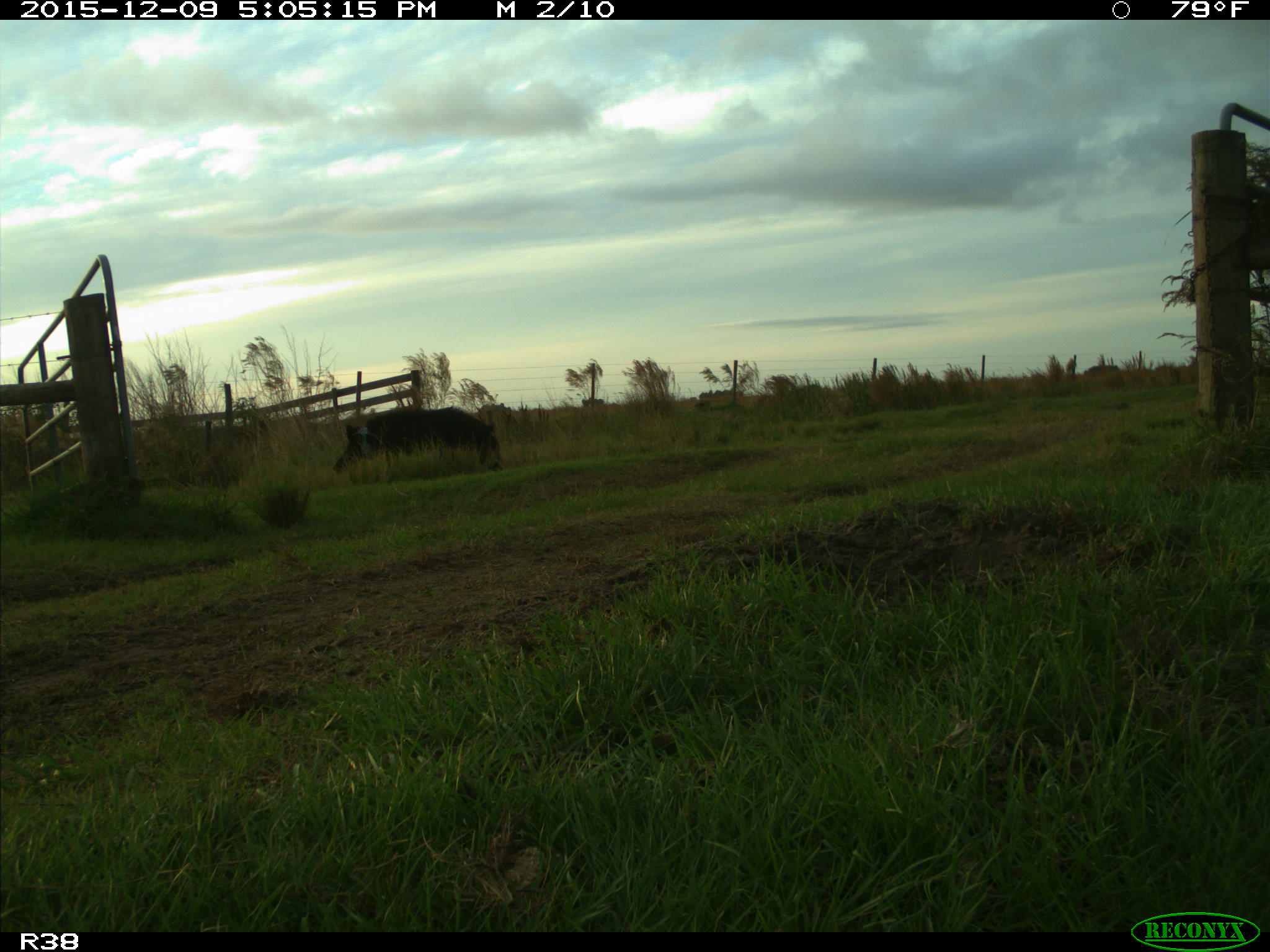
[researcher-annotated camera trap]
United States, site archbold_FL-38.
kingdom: Animalia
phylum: Chordata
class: Mammalia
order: Artiodactyla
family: Suidae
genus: Sus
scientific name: Sus scrofa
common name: wild boar